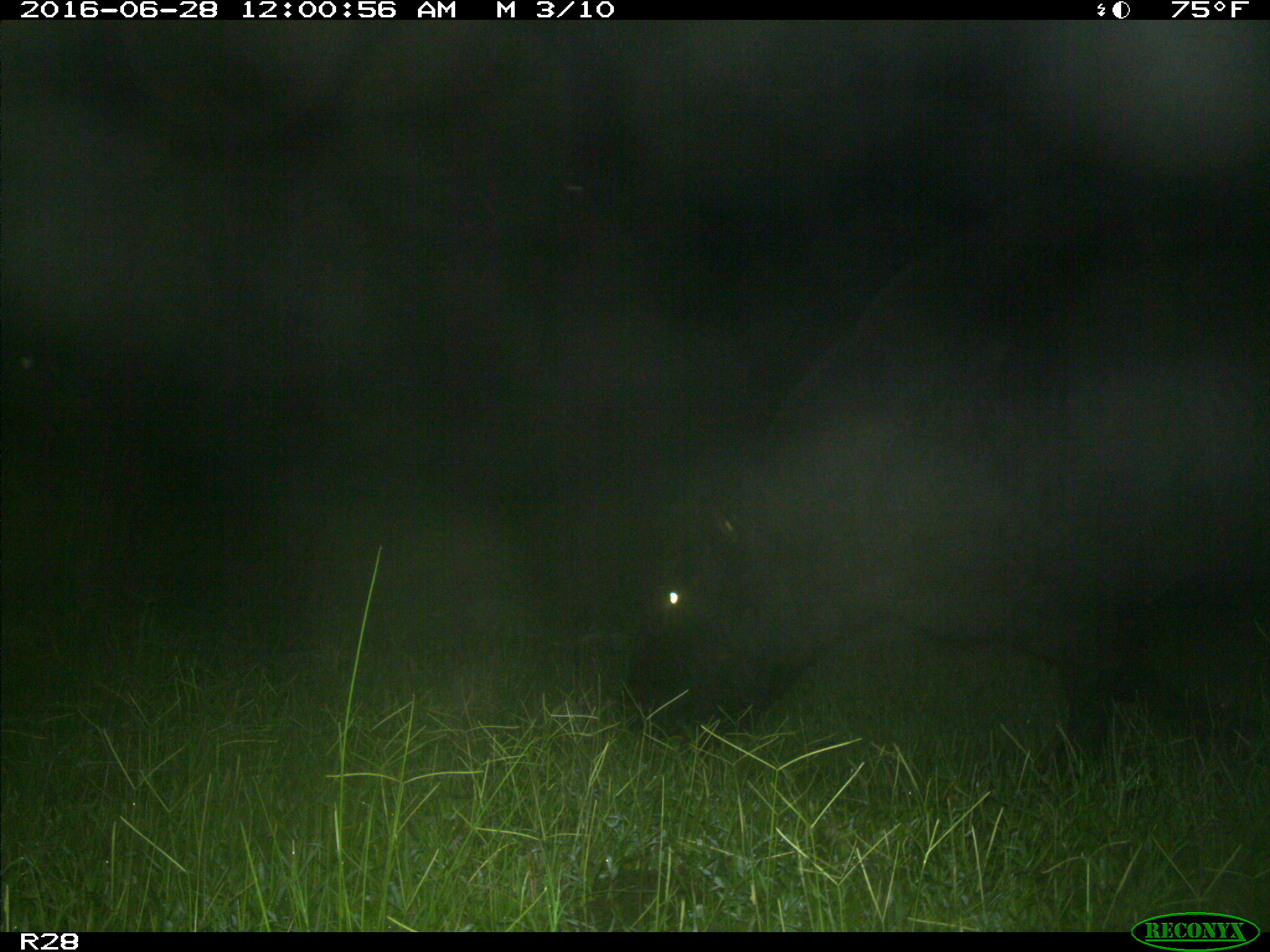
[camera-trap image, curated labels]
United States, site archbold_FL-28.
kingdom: Animalia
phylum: Chordata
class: Mammalia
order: Artiodactyla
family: Bovidae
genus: Bos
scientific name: Bos taurus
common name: domestic cow